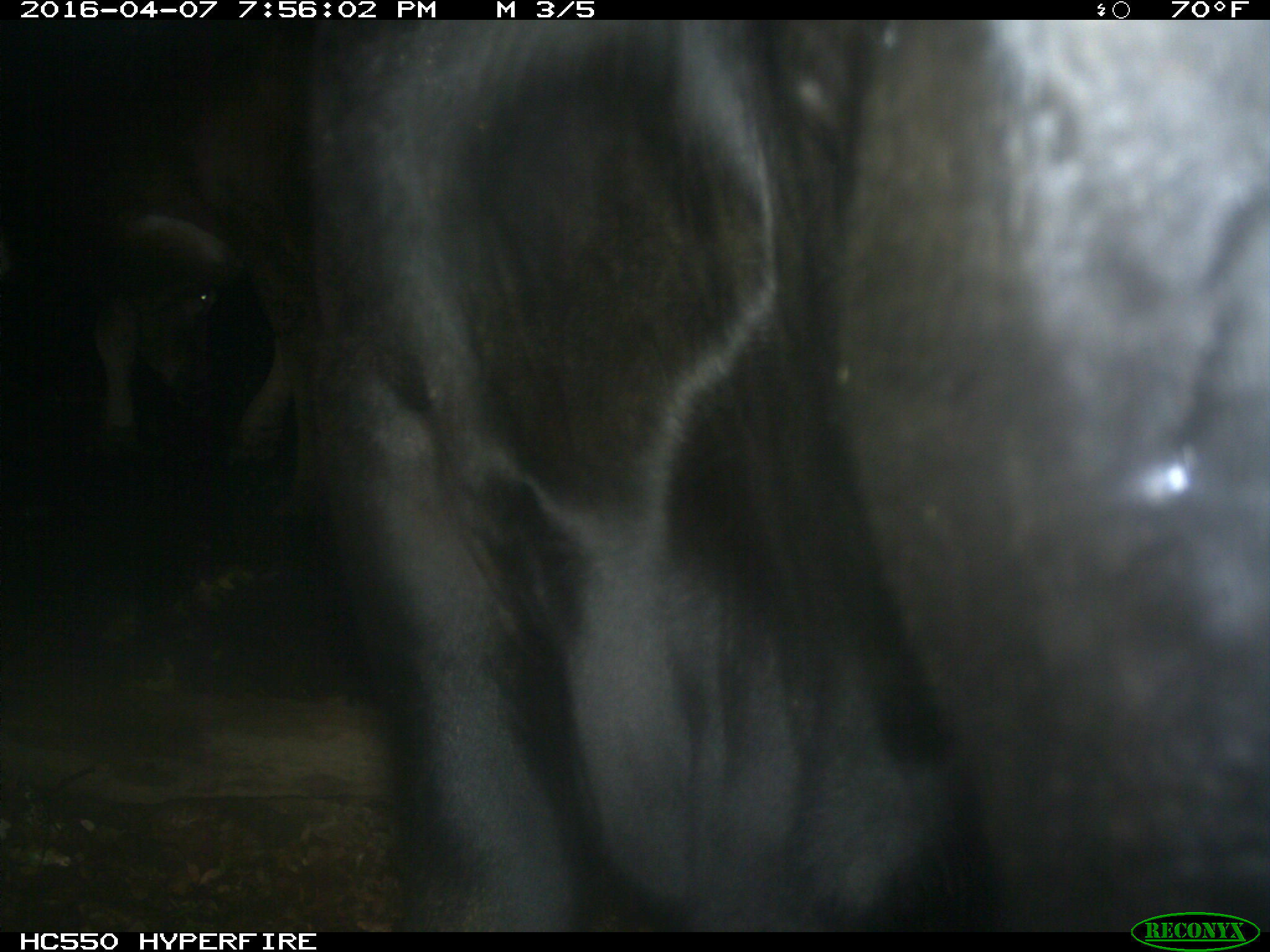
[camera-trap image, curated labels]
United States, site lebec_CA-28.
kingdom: Animalia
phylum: Chordata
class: Mammalia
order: Artiodactyla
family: Bovidae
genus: Bos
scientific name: Bos taurus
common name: domestic cow